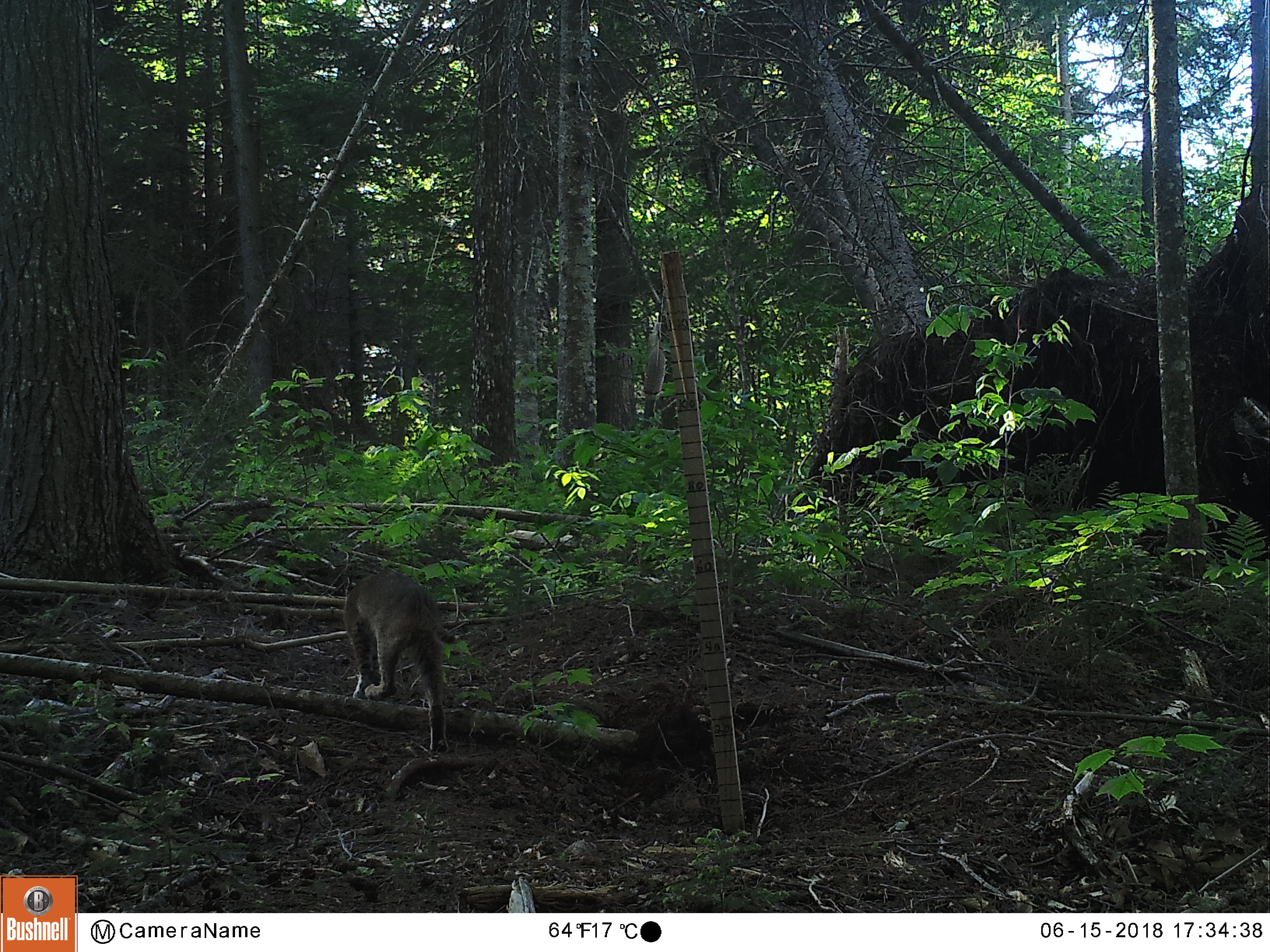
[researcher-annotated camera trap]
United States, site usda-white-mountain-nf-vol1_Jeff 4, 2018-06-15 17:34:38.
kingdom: Animalia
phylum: Chordata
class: Mammalia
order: Carnivora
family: Felidae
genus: Lynx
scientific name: Lynx rufus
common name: bobcat